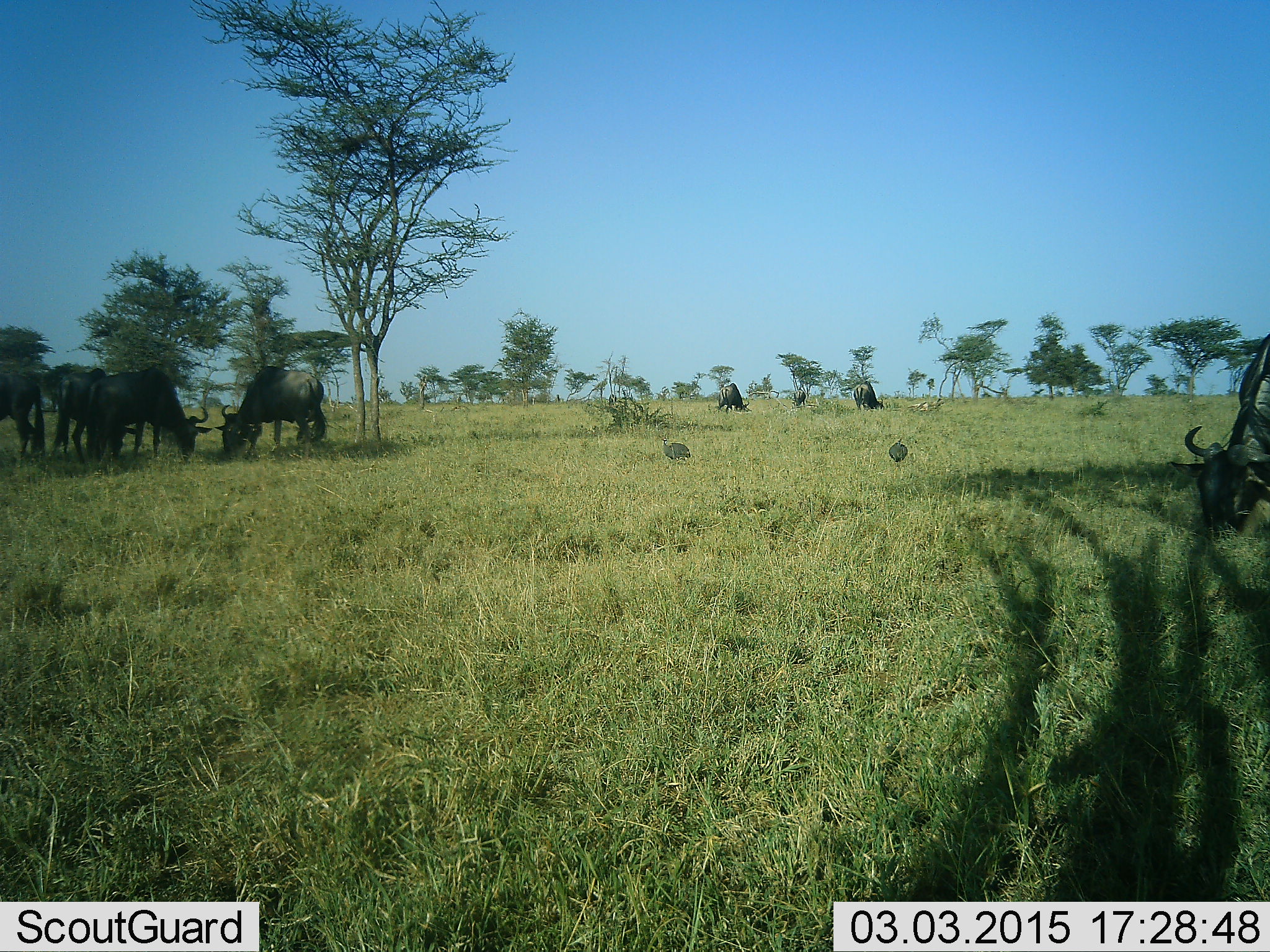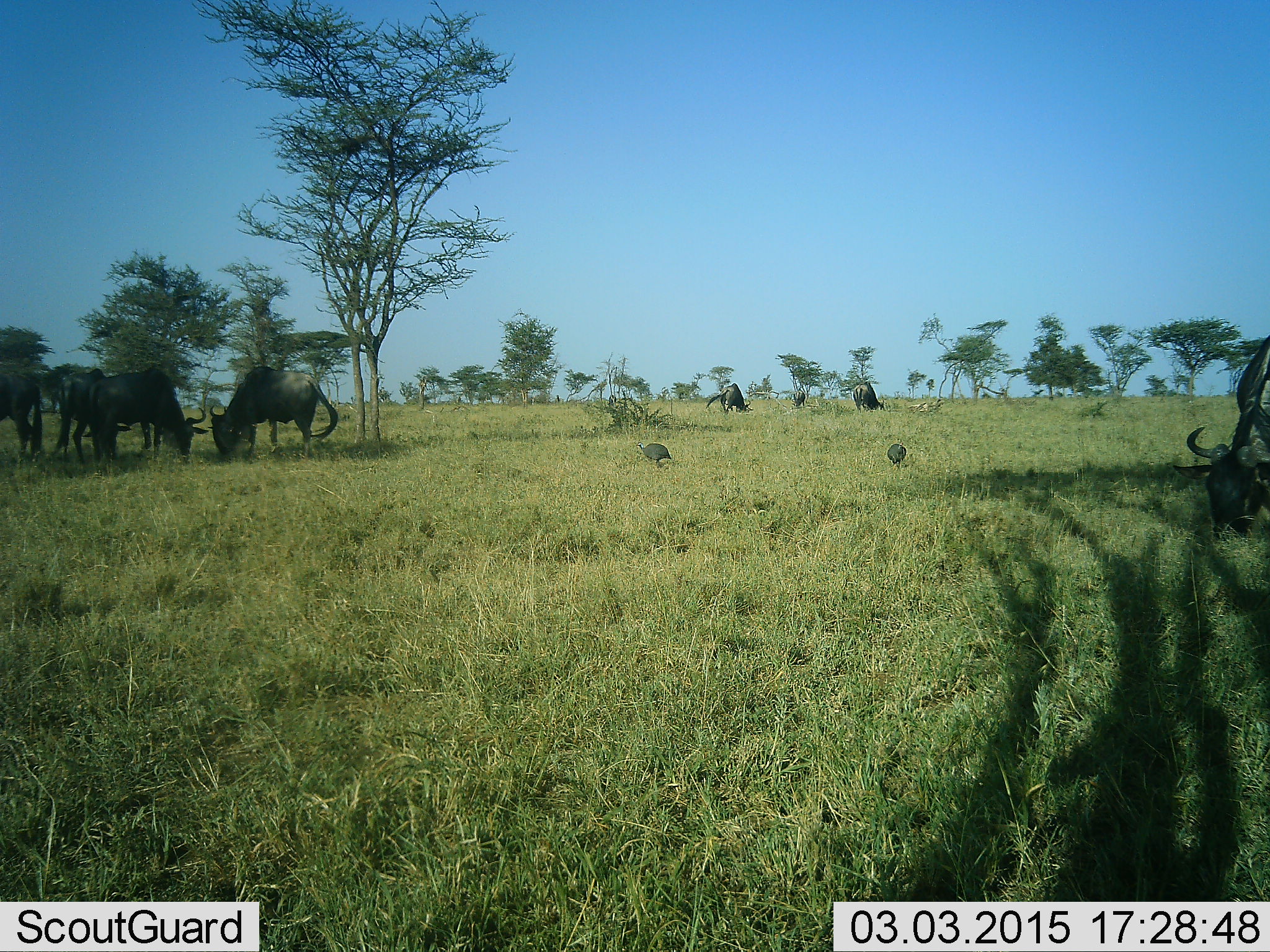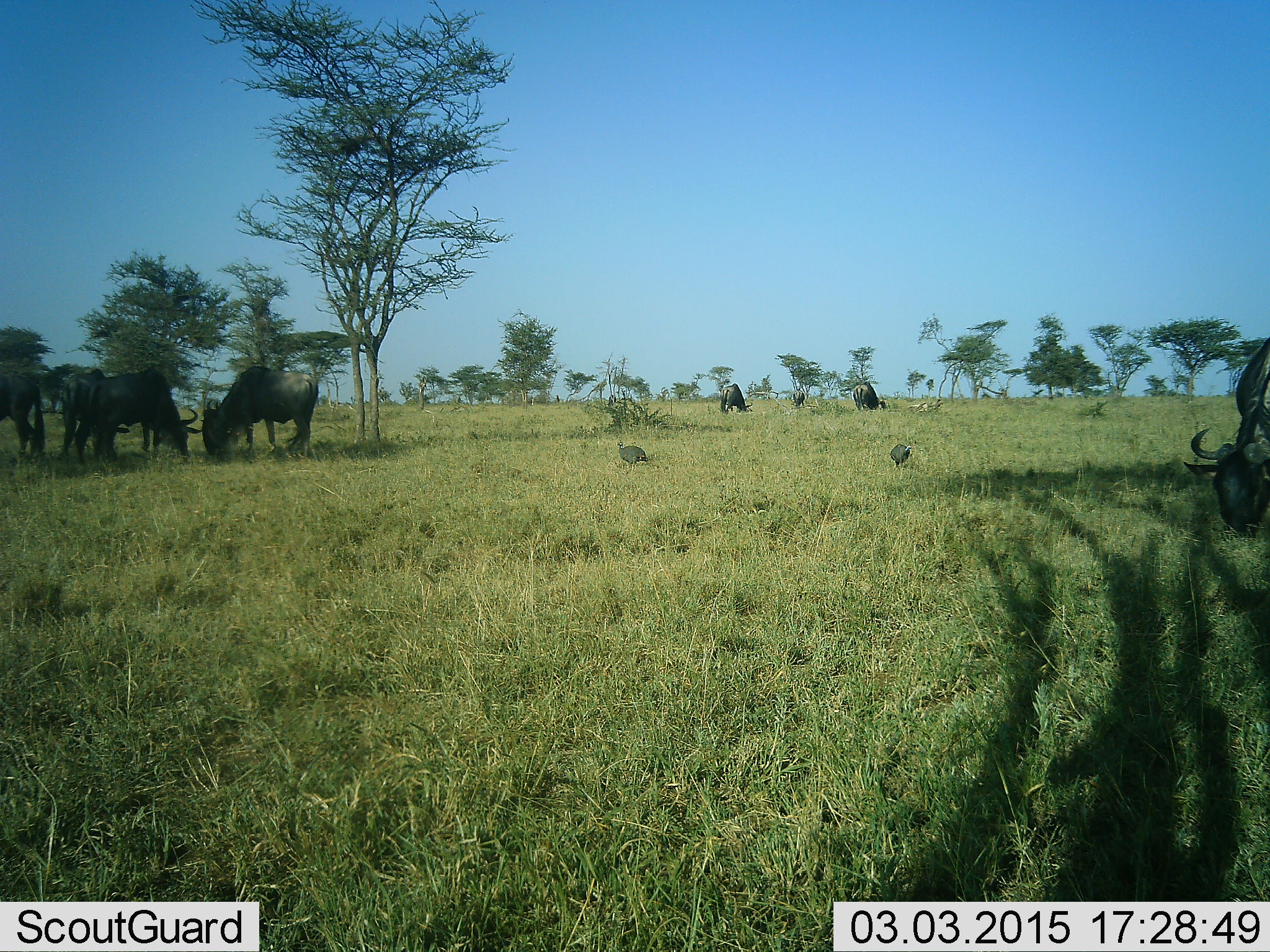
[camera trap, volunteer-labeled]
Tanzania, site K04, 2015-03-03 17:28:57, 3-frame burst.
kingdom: Animalia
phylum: Chordata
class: Aves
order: Galliformes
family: Numididae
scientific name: Numididae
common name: guinea fowl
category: guineafowl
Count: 2.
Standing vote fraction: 40%.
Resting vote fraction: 0%.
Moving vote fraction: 50%.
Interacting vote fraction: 0%.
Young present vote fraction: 0%.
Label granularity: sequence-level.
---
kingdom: Animalia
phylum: Chordata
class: Mammalia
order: Artiodactyla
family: Bovidae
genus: Connochaetes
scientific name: Connochaetes taurinus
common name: blue wildebeest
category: wildebeest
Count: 7.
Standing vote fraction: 30%.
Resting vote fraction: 10%.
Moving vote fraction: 20%.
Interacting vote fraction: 0%.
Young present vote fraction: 0%.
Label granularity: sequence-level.